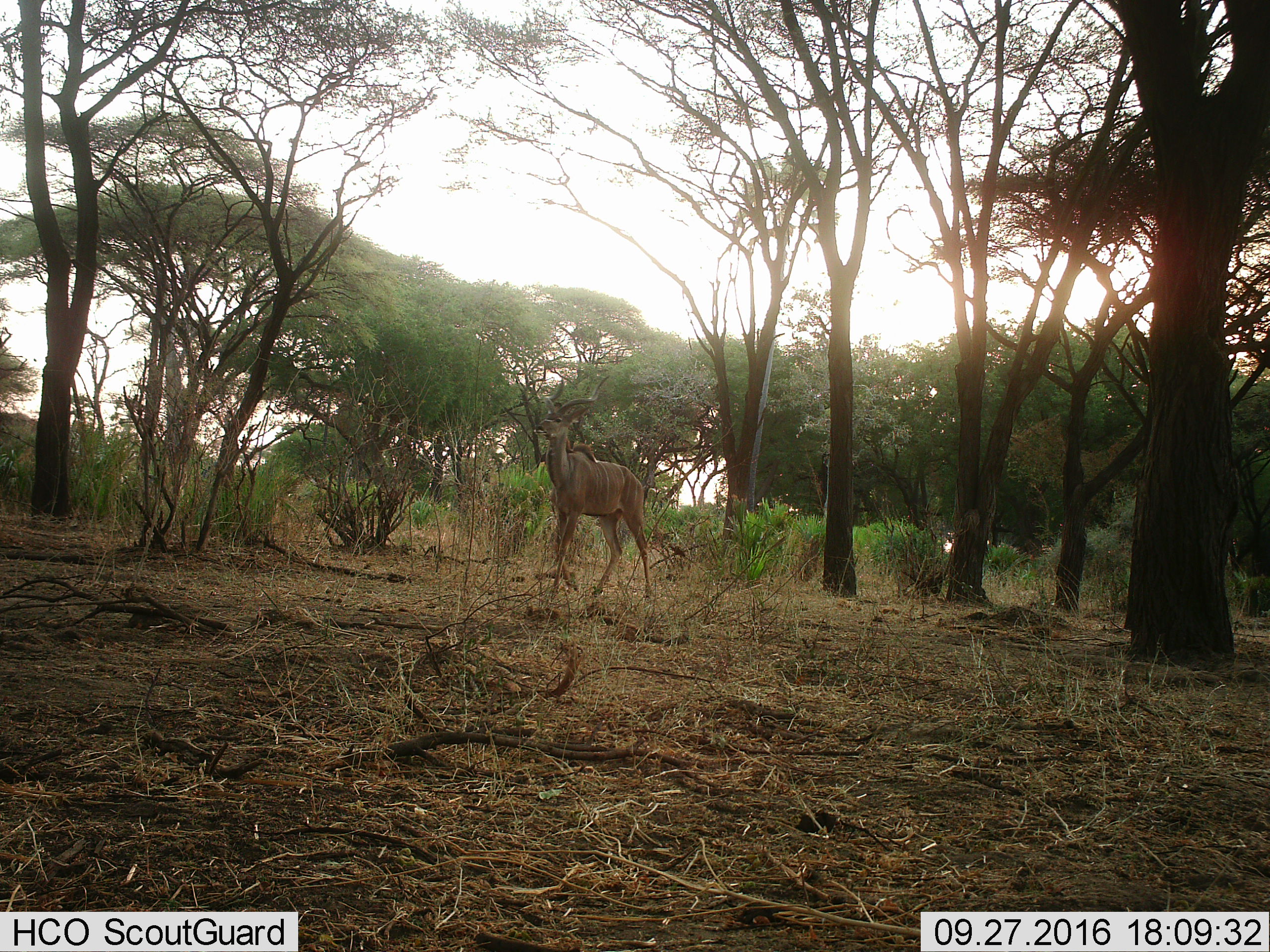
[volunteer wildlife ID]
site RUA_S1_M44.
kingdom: Animalia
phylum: Chordata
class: Mammalia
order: Artiodactyla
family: Bovidae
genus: Tragelaphus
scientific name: Tragelaphus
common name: kudu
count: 1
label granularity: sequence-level